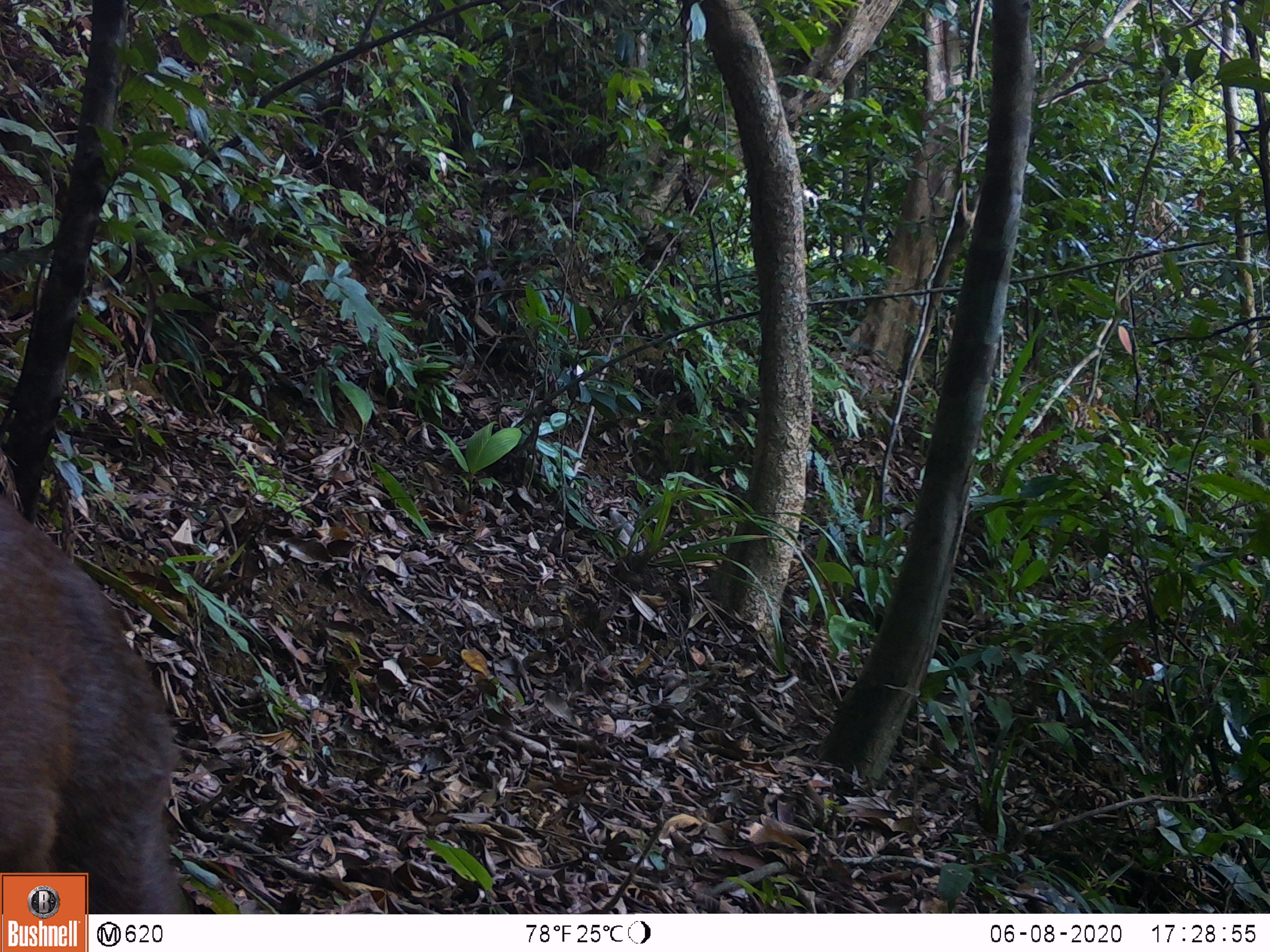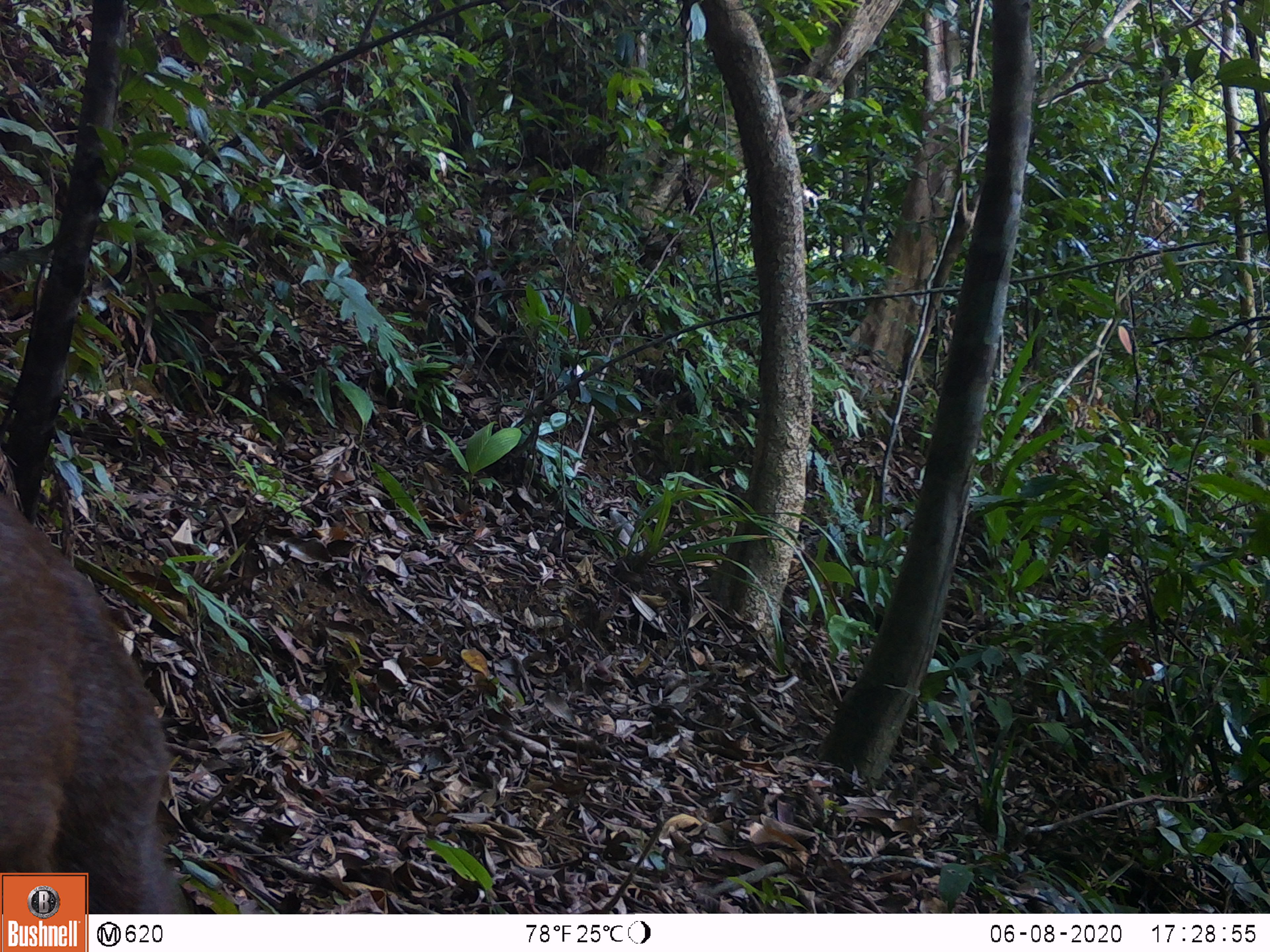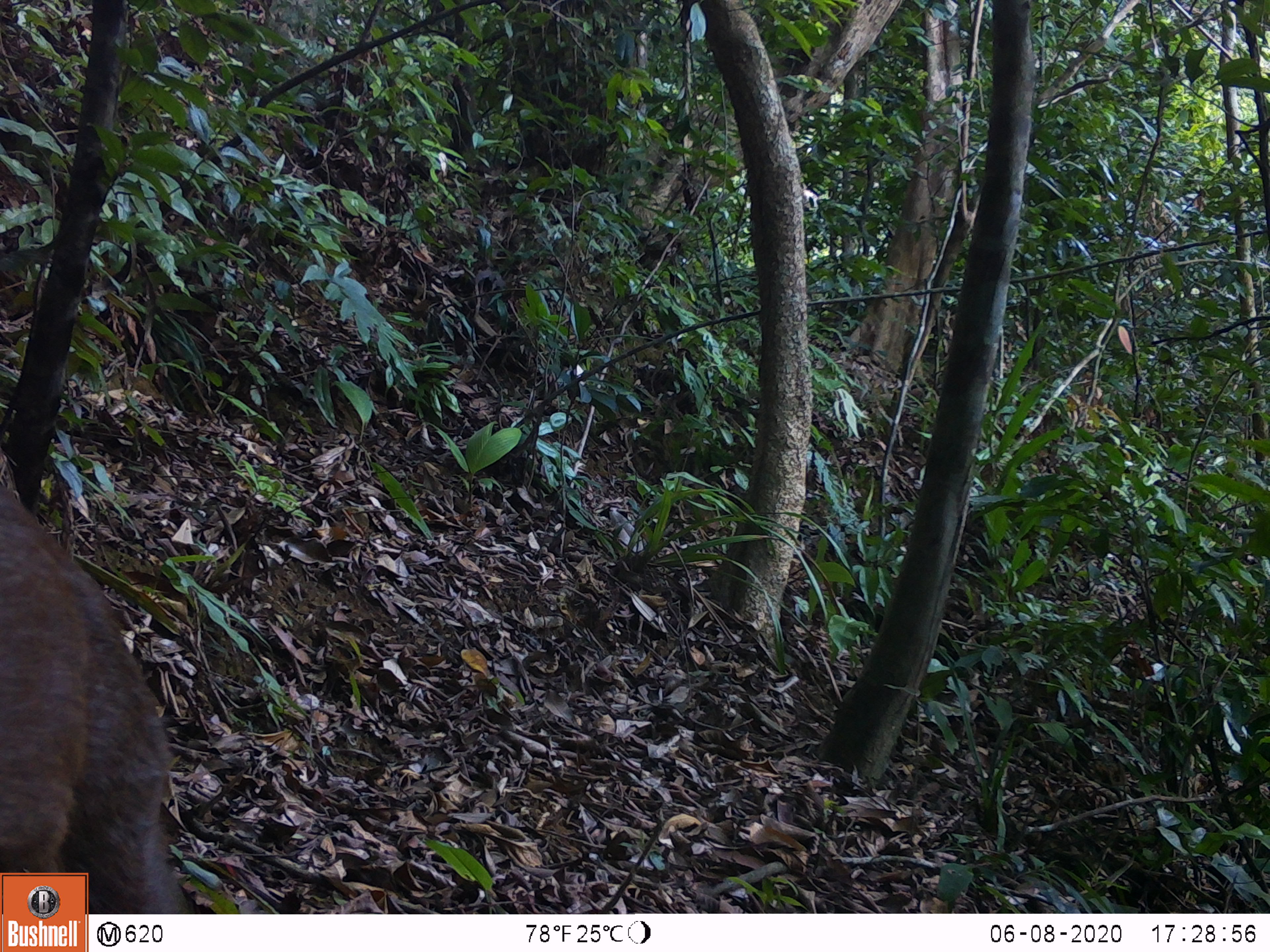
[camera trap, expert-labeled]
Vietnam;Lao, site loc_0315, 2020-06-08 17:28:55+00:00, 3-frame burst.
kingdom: Animalia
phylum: Chordata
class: Mammalia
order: Artiodactyla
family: Cervidae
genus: Muntiacus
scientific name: Muntiacus rooseveltorum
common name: roosevelt's muntjac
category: roosevelts muntjac group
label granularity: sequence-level